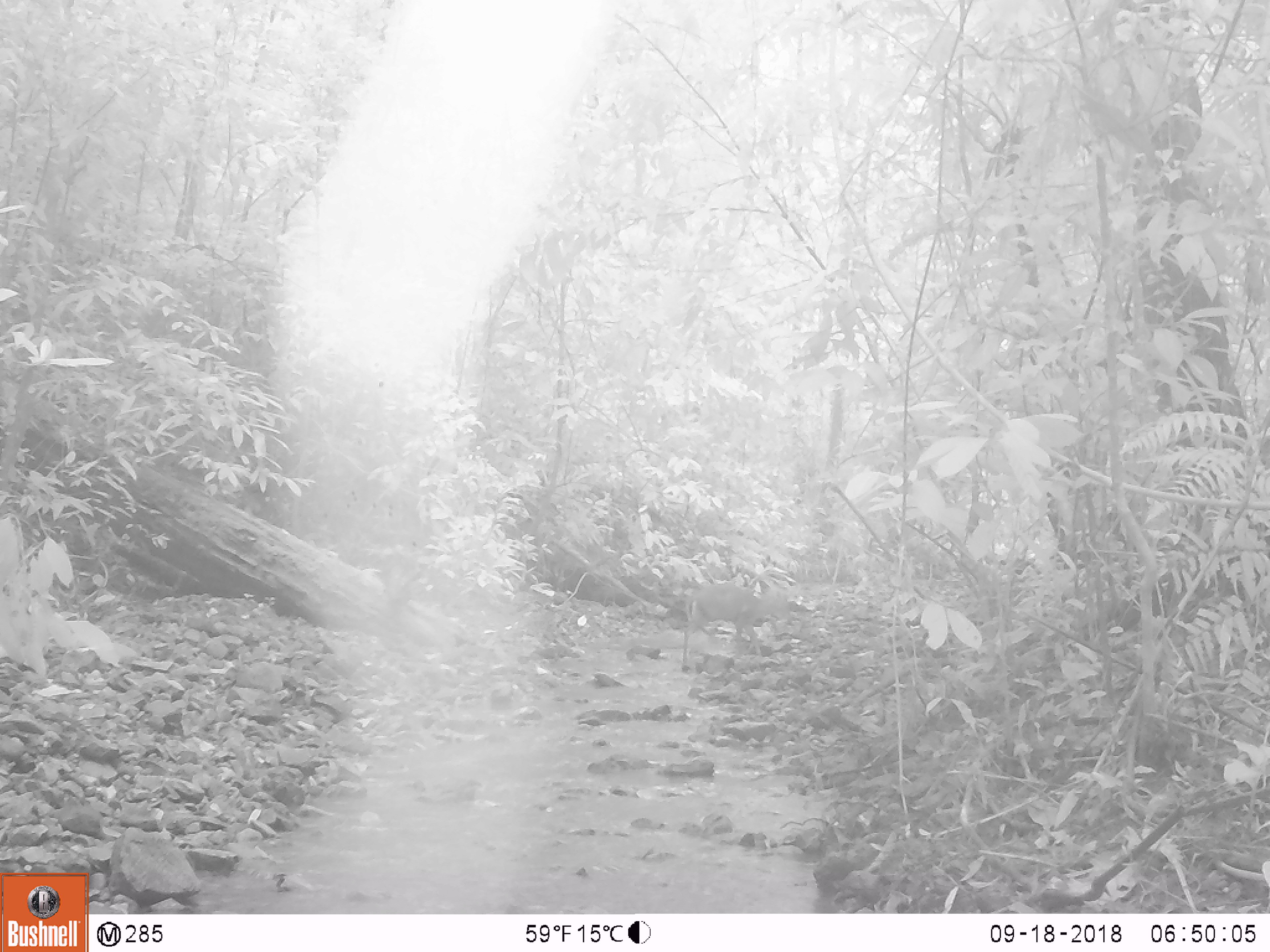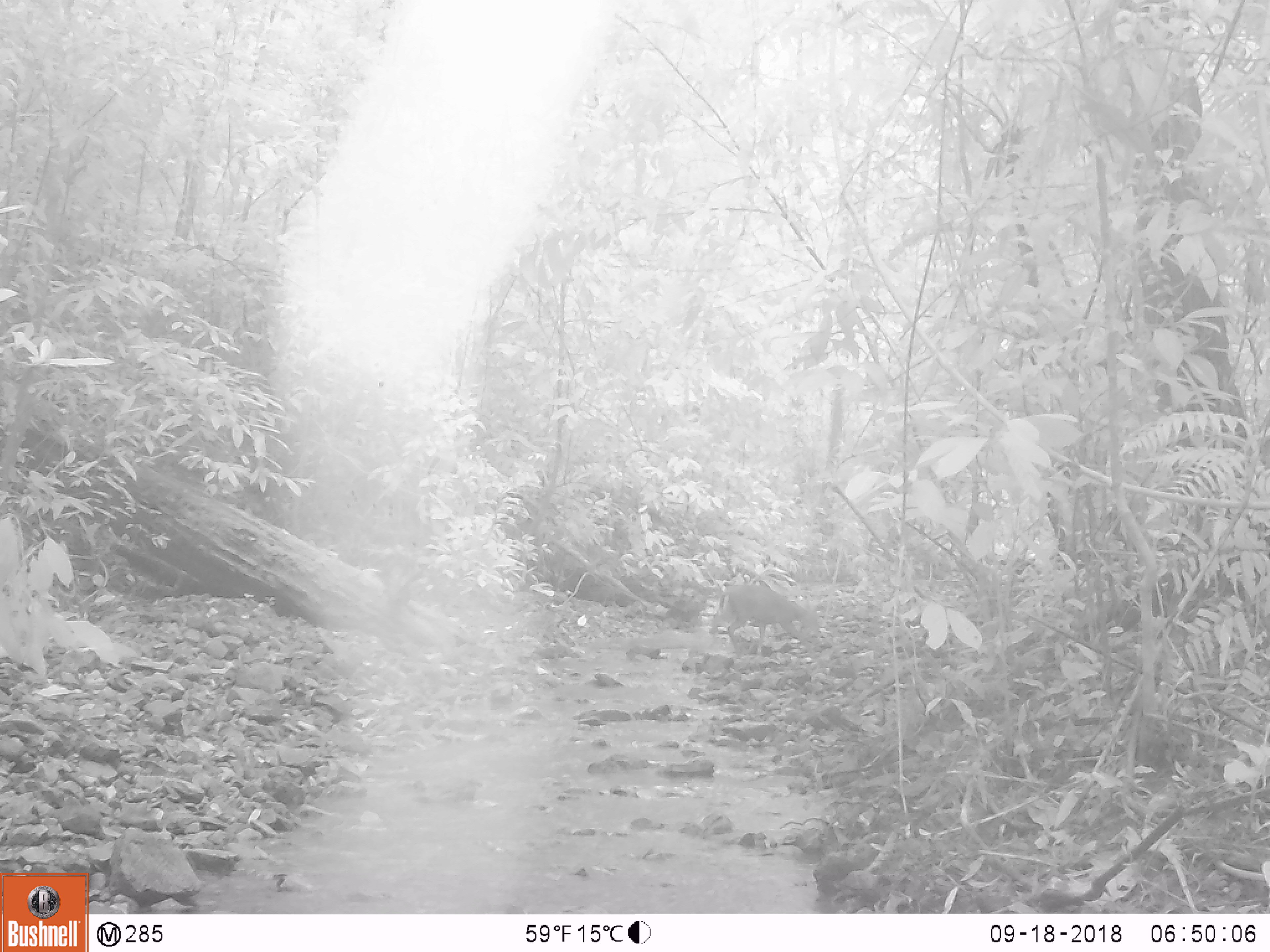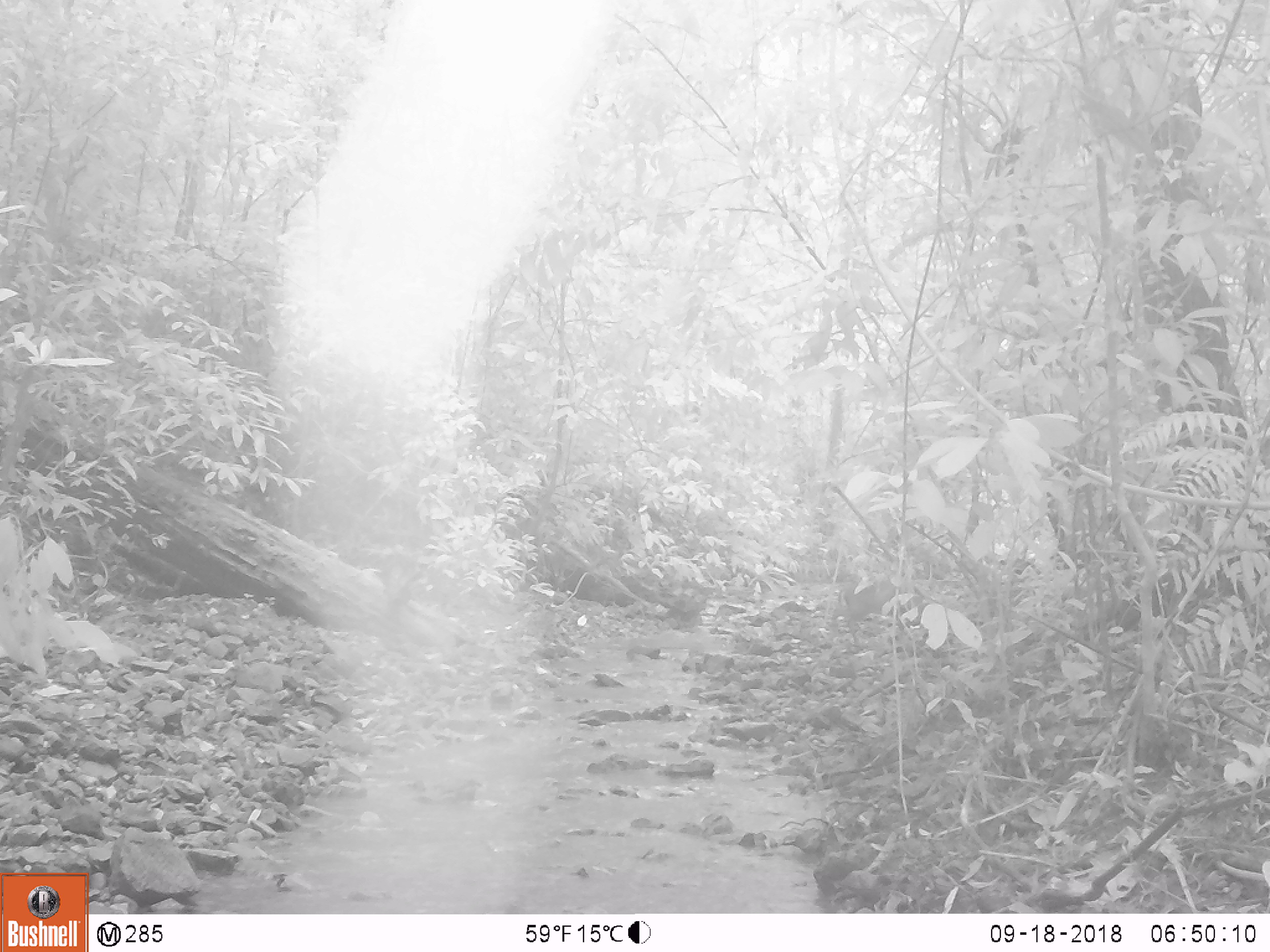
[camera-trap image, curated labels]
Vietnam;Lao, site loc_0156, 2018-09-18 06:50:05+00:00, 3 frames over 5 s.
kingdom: Animalia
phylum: Chordata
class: Mammalia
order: Artiodactyla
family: Cervidae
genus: Muntiacus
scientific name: Muntiacus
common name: muntjacs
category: unidentified muntjac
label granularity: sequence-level